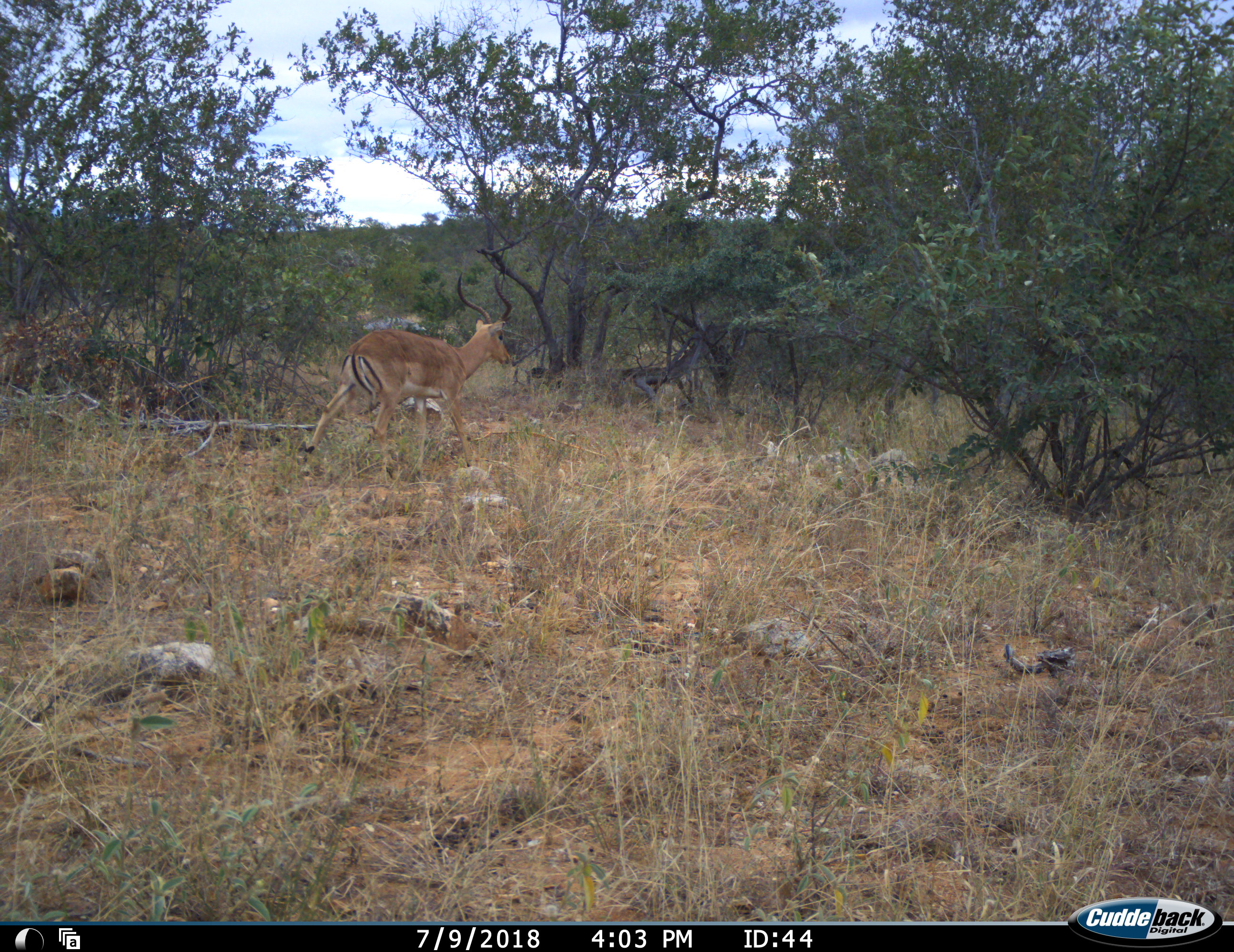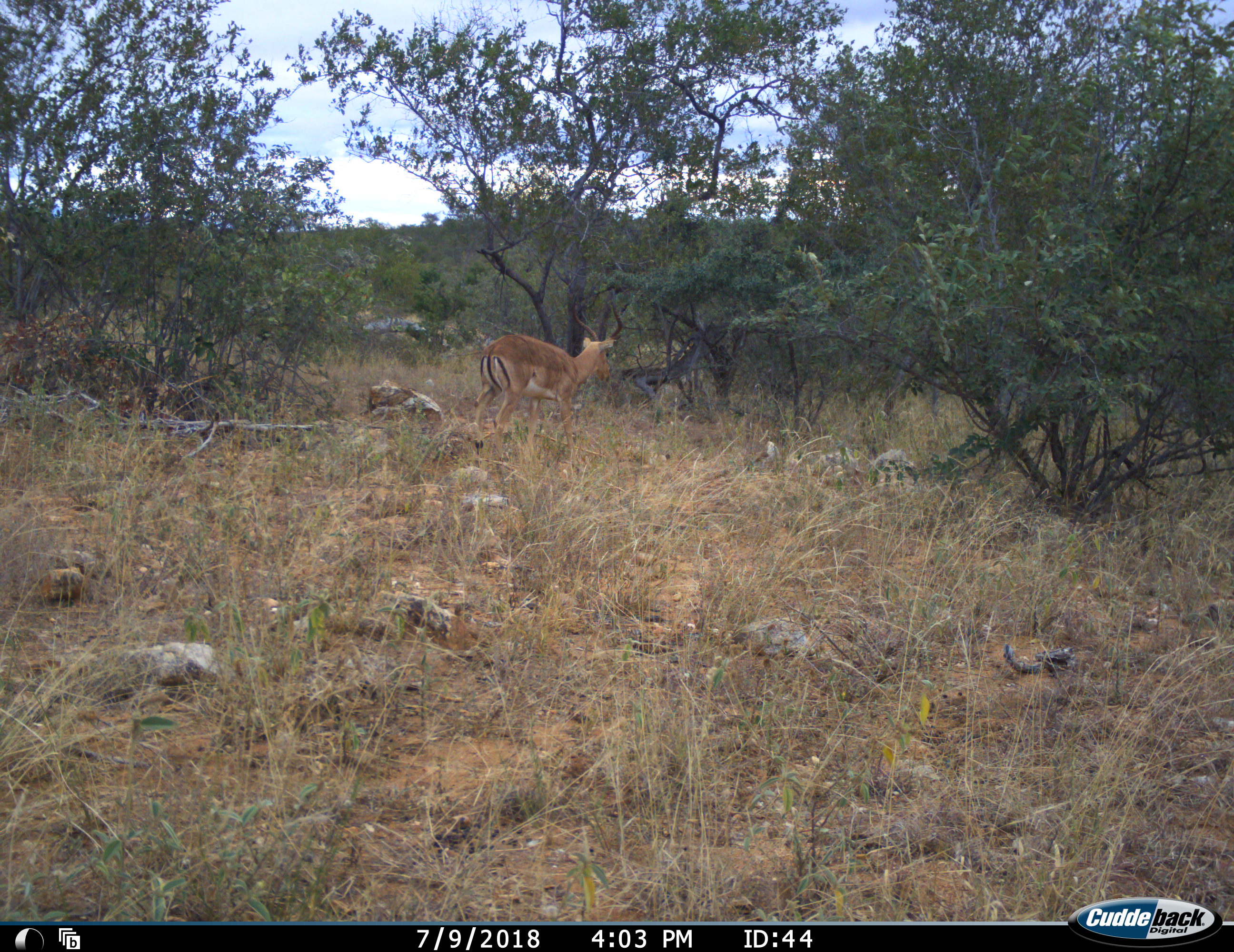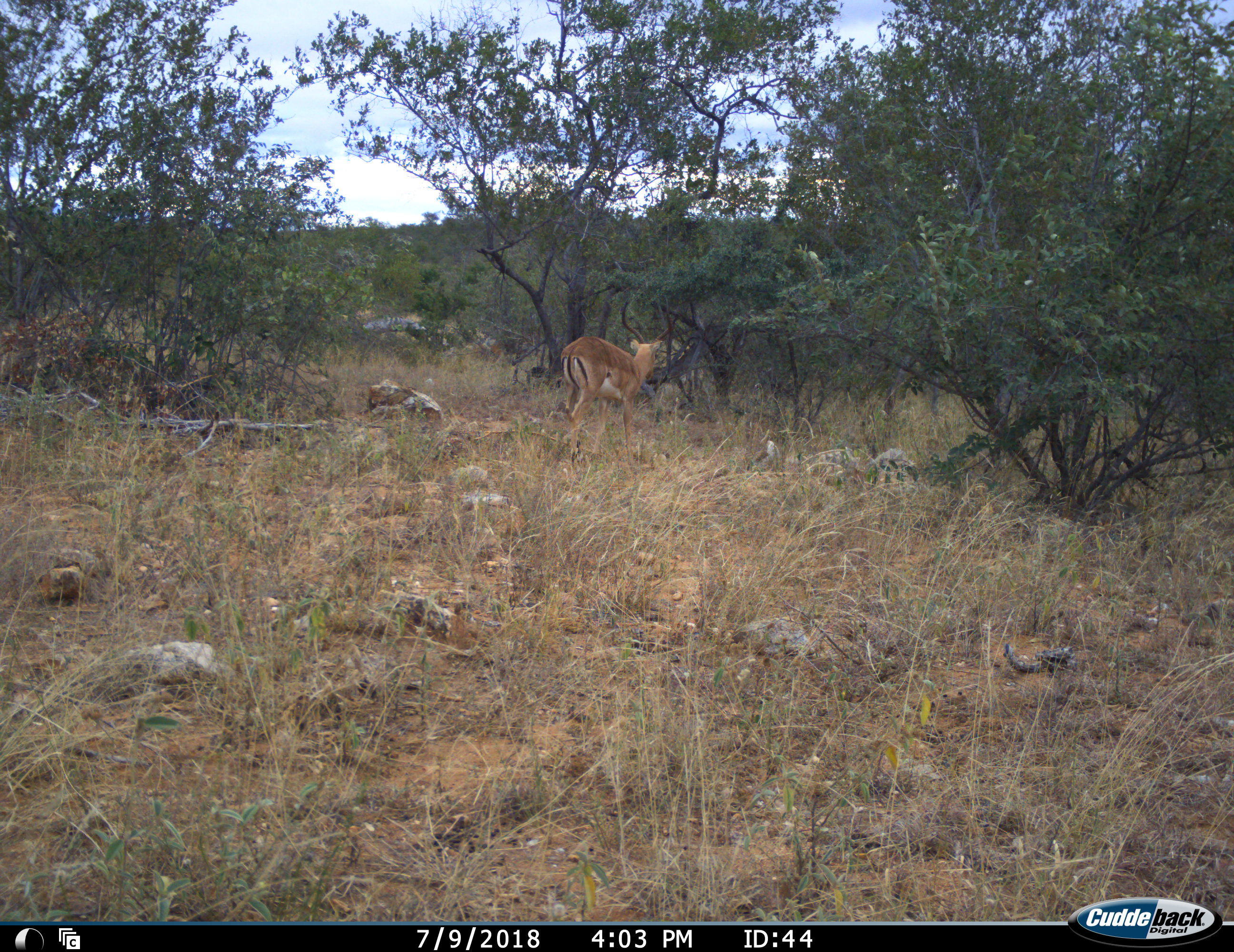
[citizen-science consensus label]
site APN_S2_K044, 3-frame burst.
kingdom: Animalia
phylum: Chordata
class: Mammalia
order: Artiodactyla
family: Bovidae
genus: Aepyceros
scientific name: Aepyceros melampus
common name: impala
Impala (Aepyceros melampus), count 1. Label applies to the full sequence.